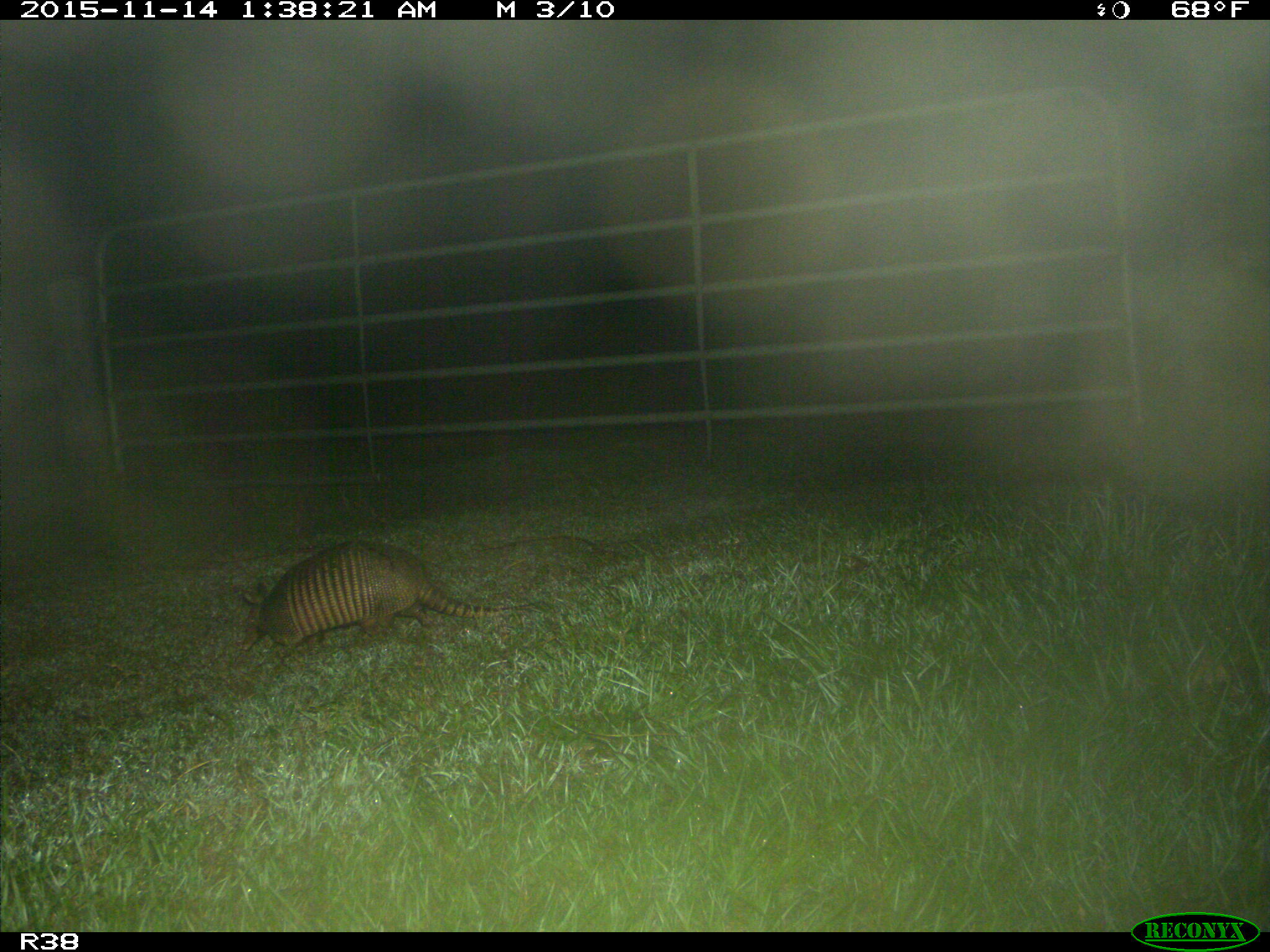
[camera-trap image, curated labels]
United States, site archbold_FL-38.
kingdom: Animalia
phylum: Chordata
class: Mammalia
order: Cingulata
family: Dasypodidae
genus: Dasypus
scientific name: Dasypus novemcinctus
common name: nine-banded armadillo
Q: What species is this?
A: Dasypus novemcinctus (nine-banded armadillo).